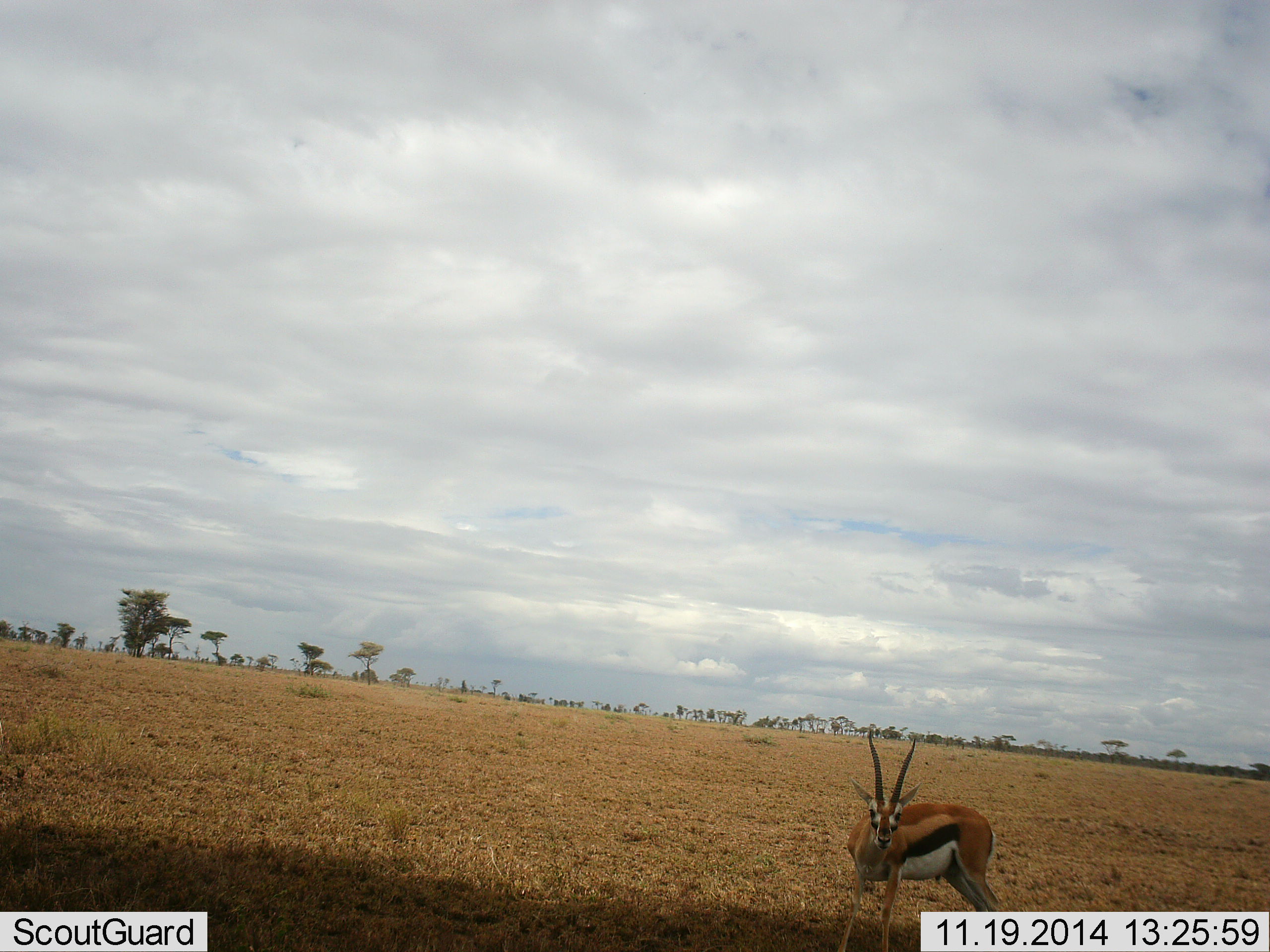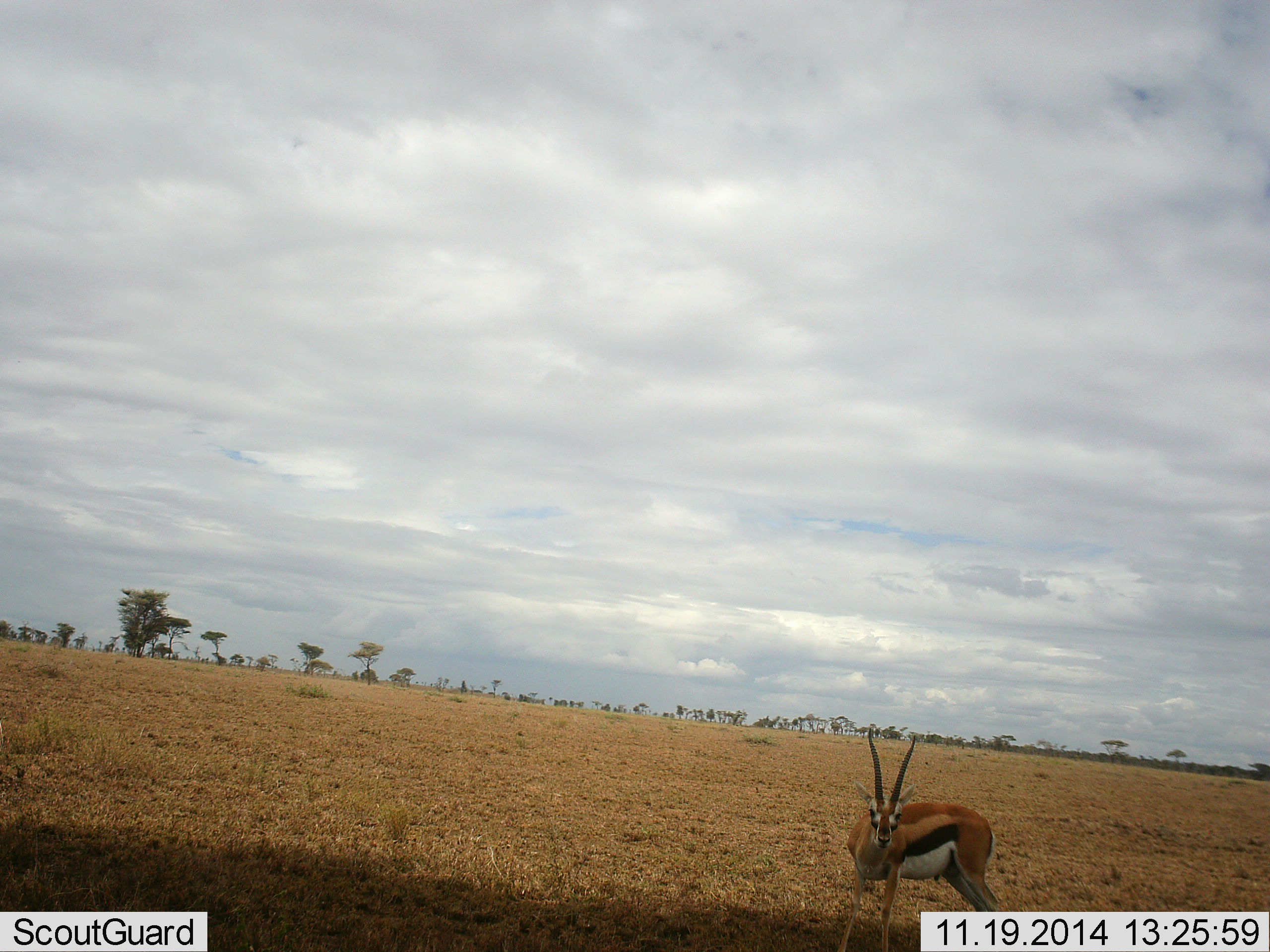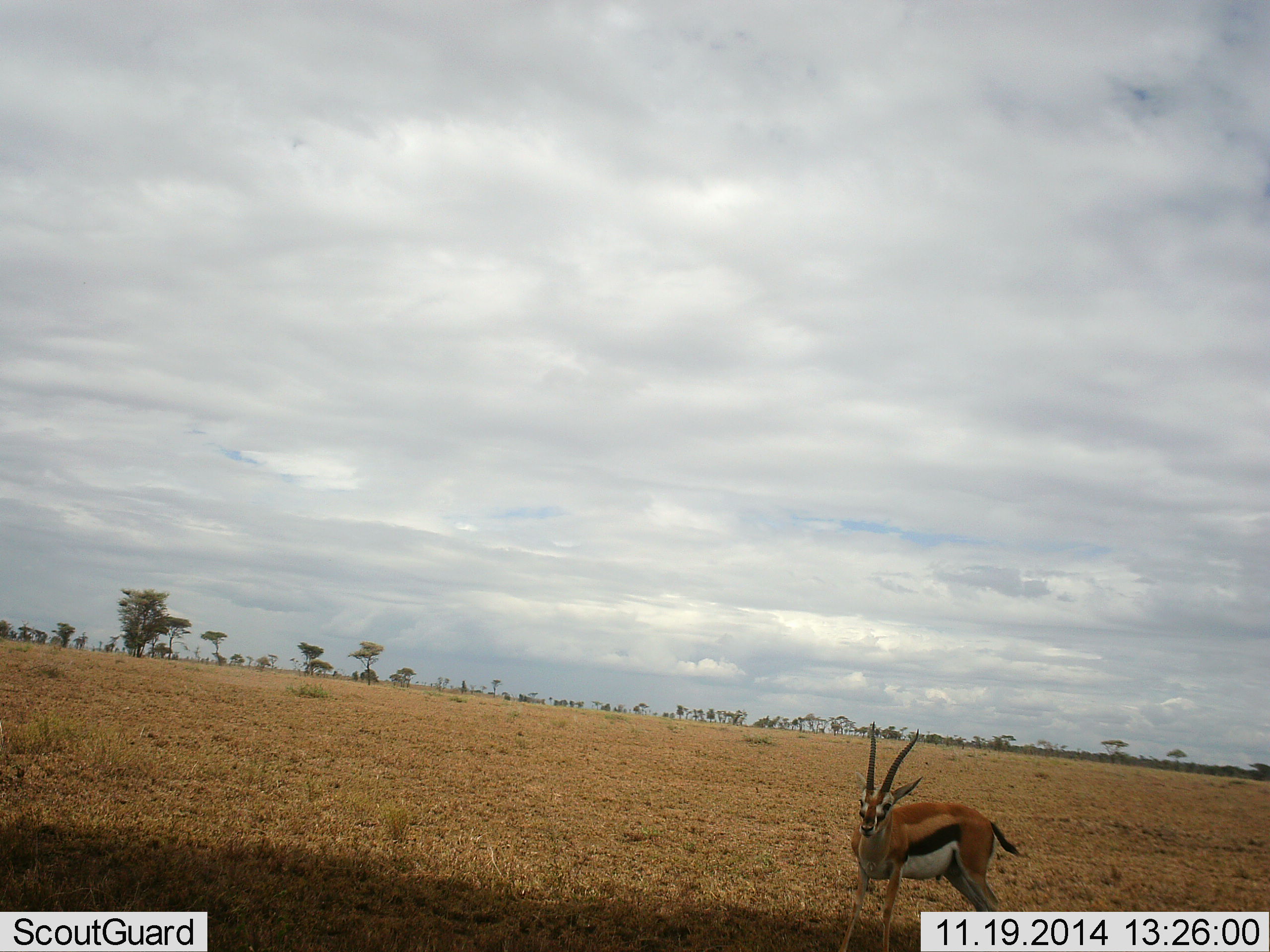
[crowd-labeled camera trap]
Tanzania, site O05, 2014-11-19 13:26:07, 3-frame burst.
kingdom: Animalia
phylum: Chordata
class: Mammalia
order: Artiodactyla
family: Bovidae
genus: Eudorcas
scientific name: Eudorcas thomsonii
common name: thomson's gazelle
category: gazellethomsons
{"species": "gazellethomsons (thomson's gazelle) (Eudorcas thomsonii)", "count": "1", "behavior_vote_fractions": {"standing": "100%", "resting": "0%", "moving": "0%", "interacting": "10%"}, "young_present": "0%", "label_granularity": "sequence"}